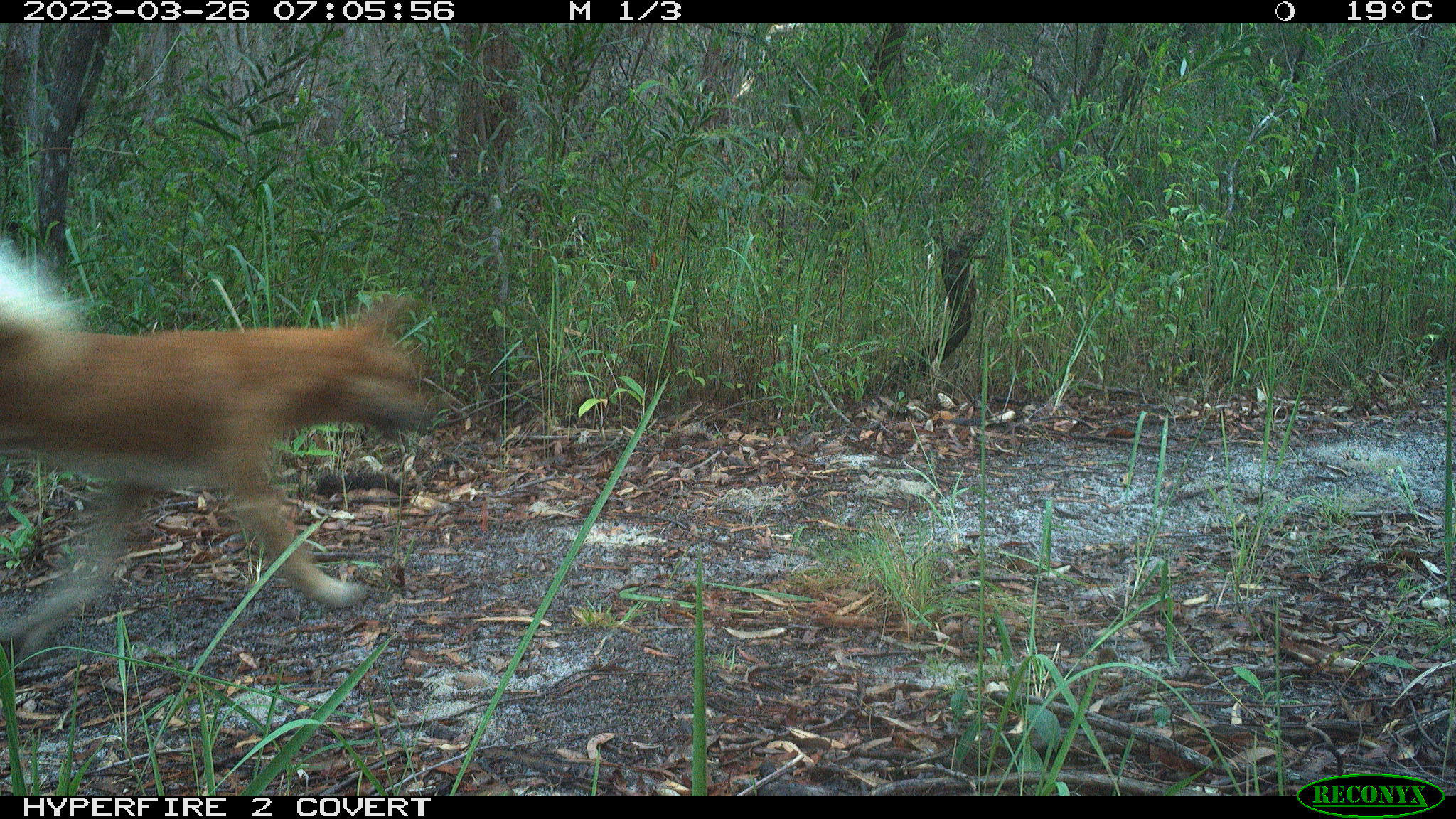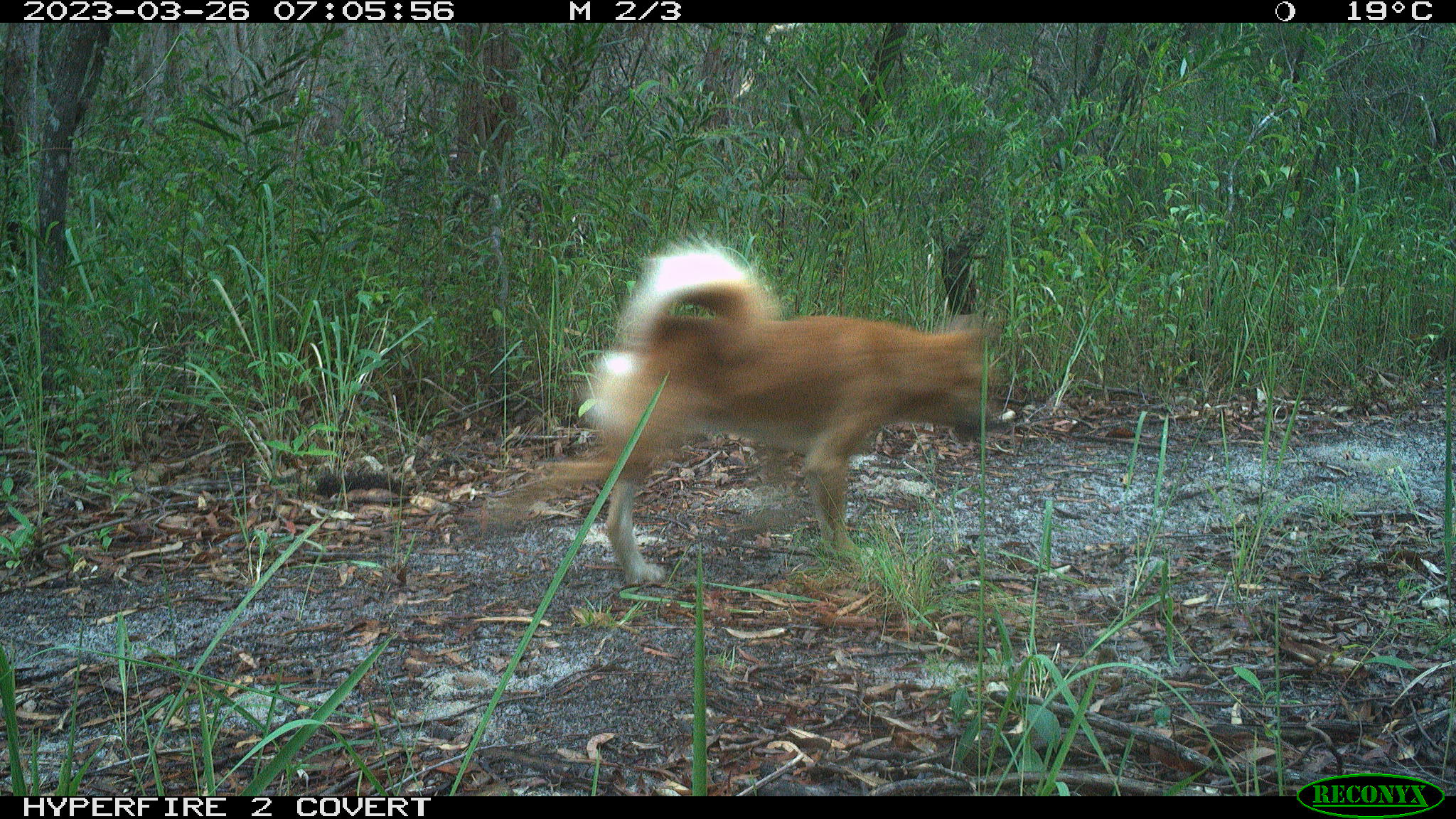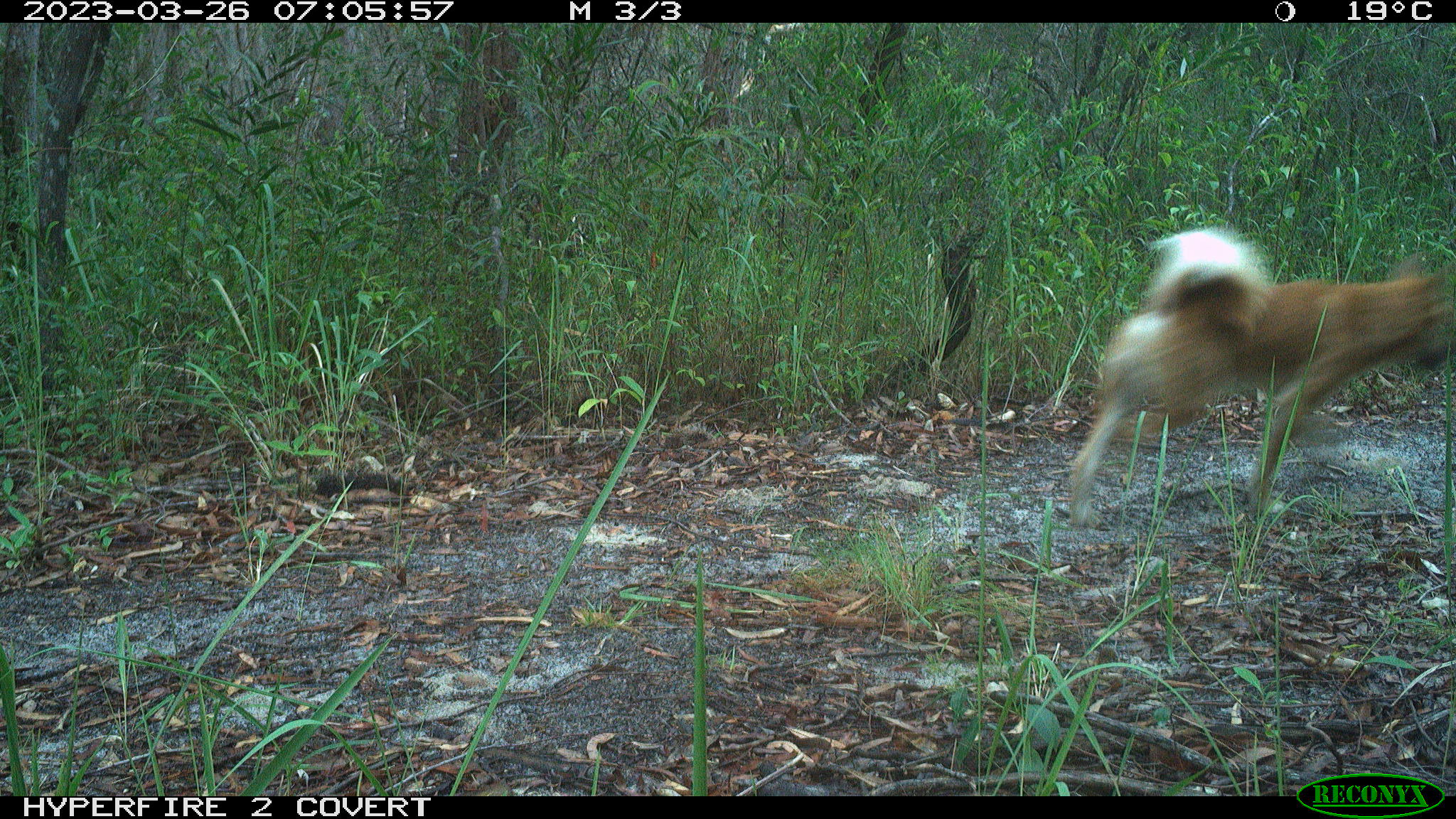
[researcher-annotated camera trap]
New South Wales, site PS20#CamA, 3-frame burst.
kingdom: Animalia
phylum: Chordata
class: Mammalia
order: Carnivora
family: Canidae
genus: Canis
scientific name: Canis familiaris dingo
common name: dingo